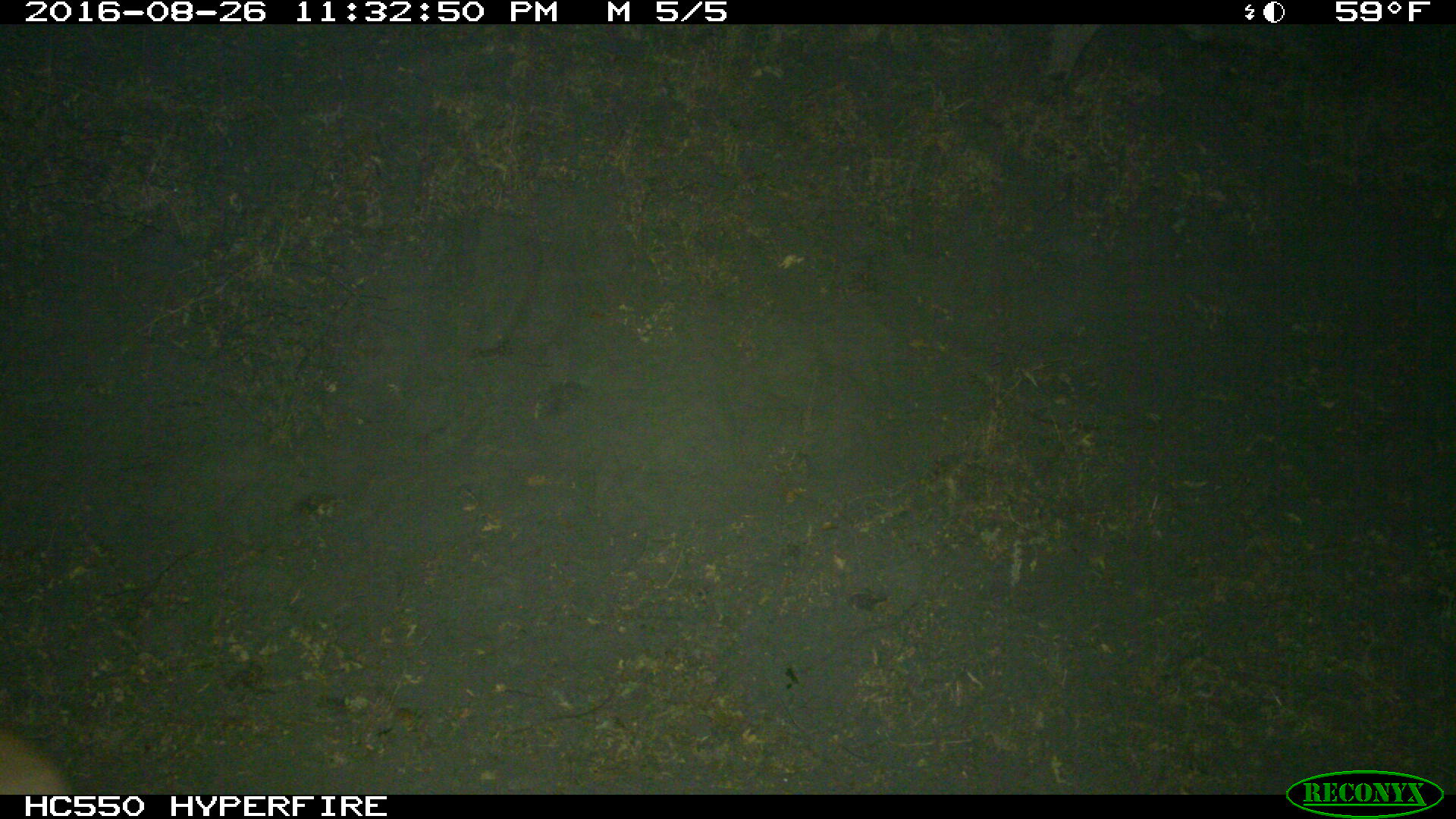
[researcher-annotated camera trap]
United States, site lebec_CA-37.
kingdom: Animalia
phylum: Chordata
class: Mammalia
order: Carnivora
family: Felidae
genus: Puma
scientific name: Puma concolor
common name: mountain lion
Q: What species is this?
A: Puma concolor (mountain lion).